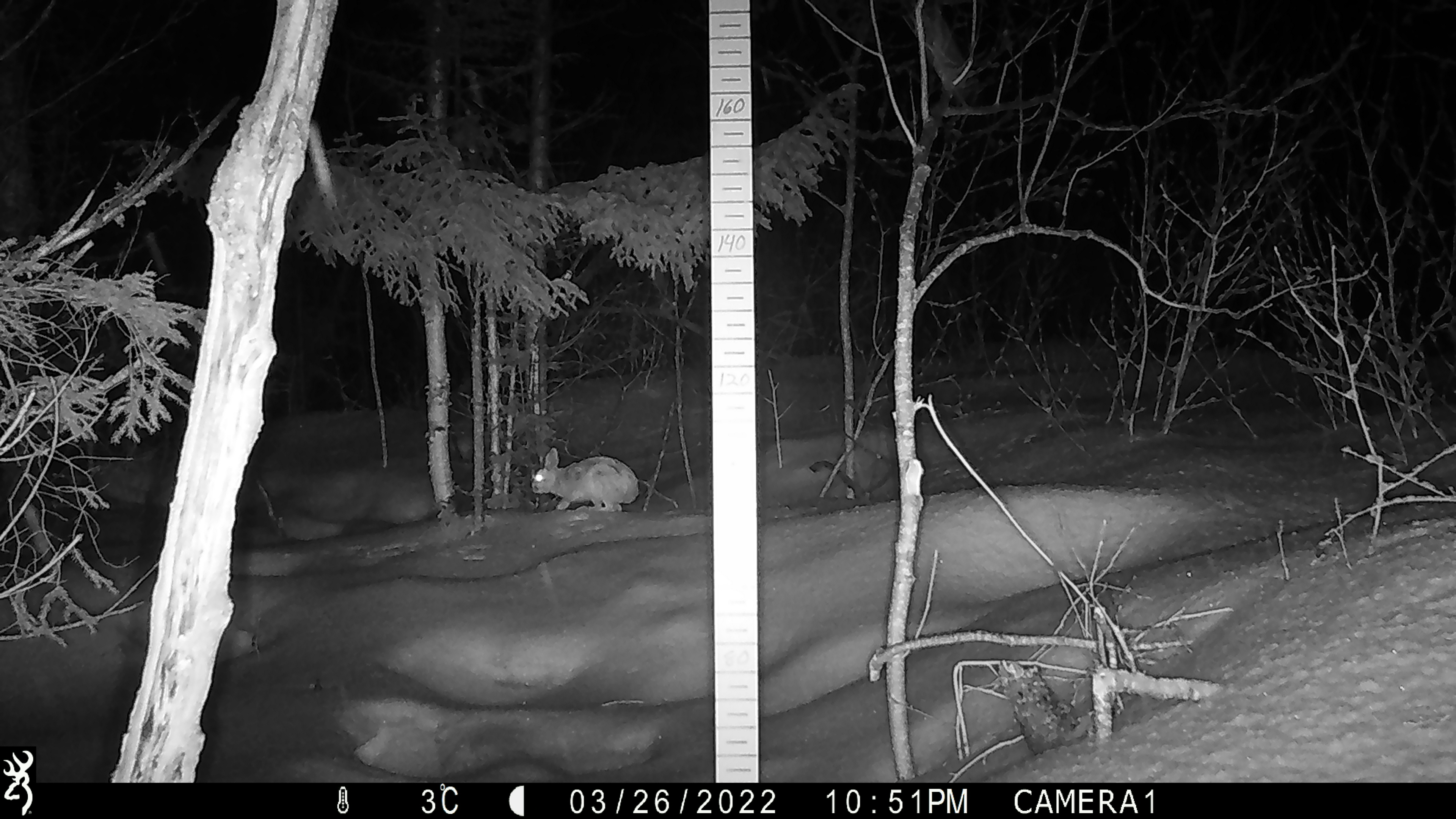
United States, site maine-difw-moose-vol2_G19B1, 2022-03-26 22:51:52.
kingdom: Animalia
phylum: Chordata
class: Mammalia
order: Lagomorpha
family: Leporidae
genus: Lepus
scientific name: Lepus americanus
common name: snowshoe hare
Snowshoe hare (Lepus americanus).